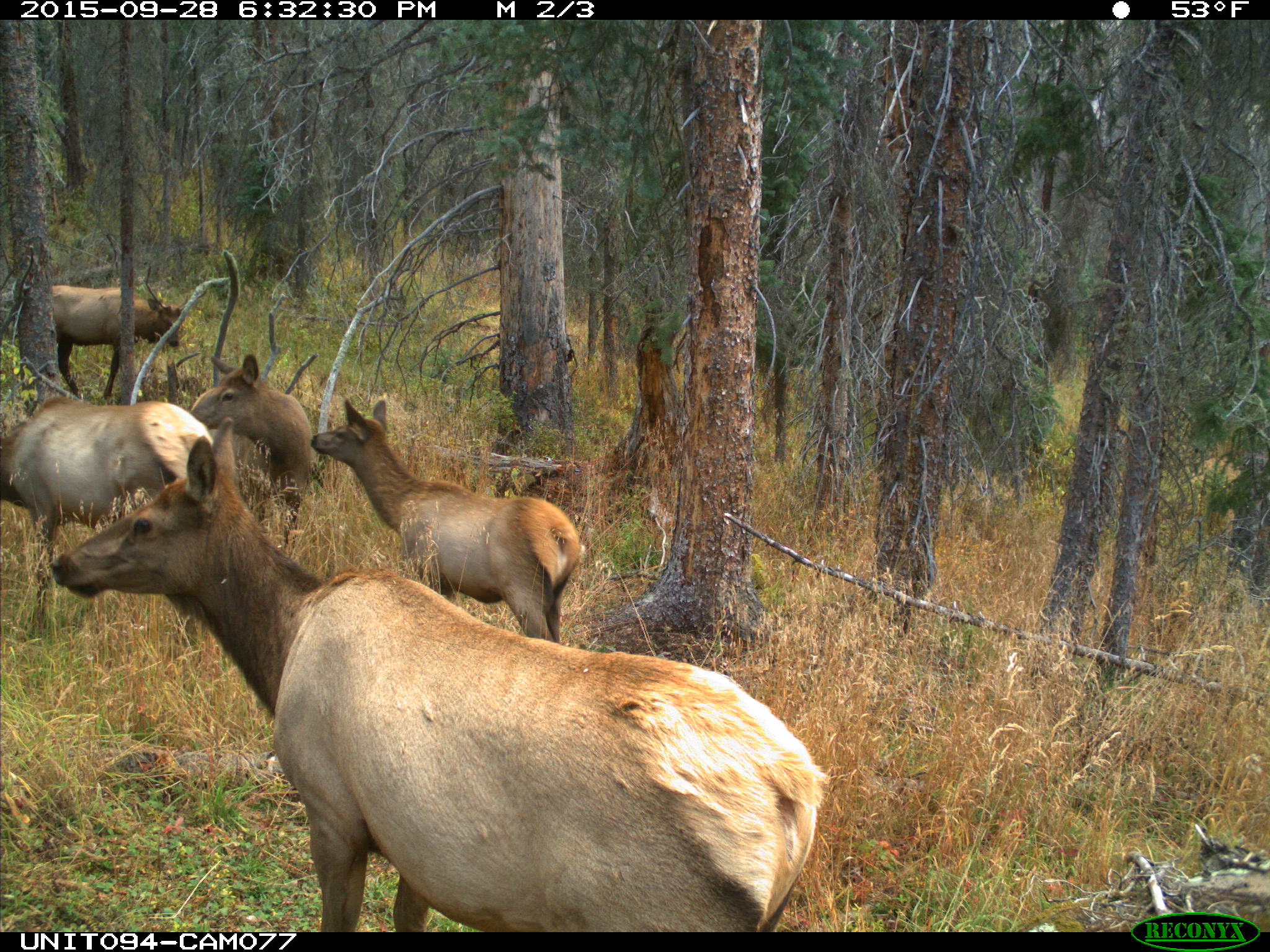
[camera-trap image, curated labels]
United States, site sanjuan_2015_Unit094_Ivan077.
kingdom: Animalia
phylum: Chordata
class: Mammalia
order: Artiodactyla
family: Cervidae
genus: Cervus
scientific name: Cervus elaphus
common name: red deer